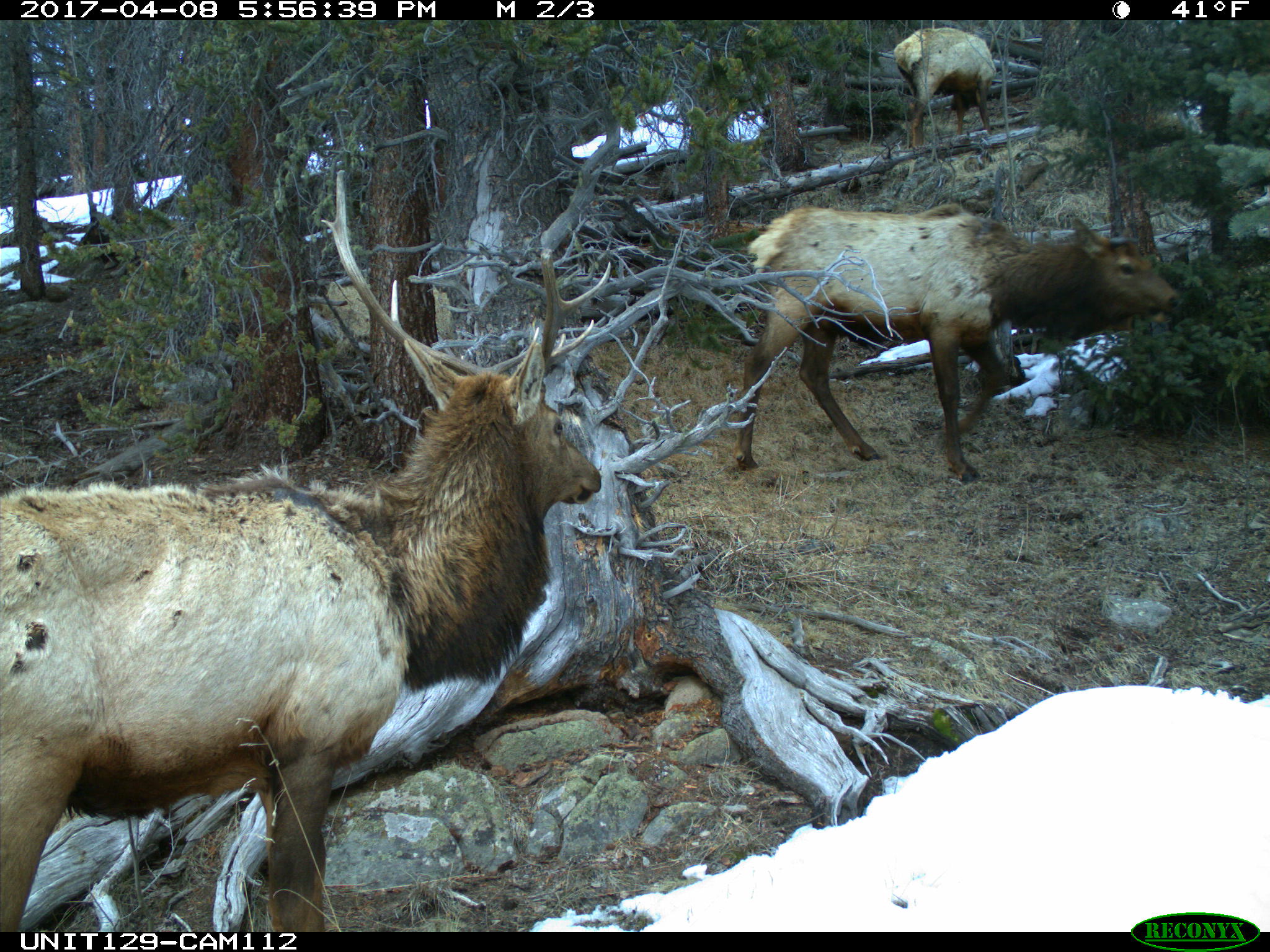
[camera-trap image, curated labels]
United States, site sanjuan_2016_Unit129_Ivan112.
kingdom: Animalia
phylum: Chordata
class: Mammalia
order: Artiodactyla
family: Cervidae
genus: Cervus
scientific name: Cervus elaphus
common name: red deer